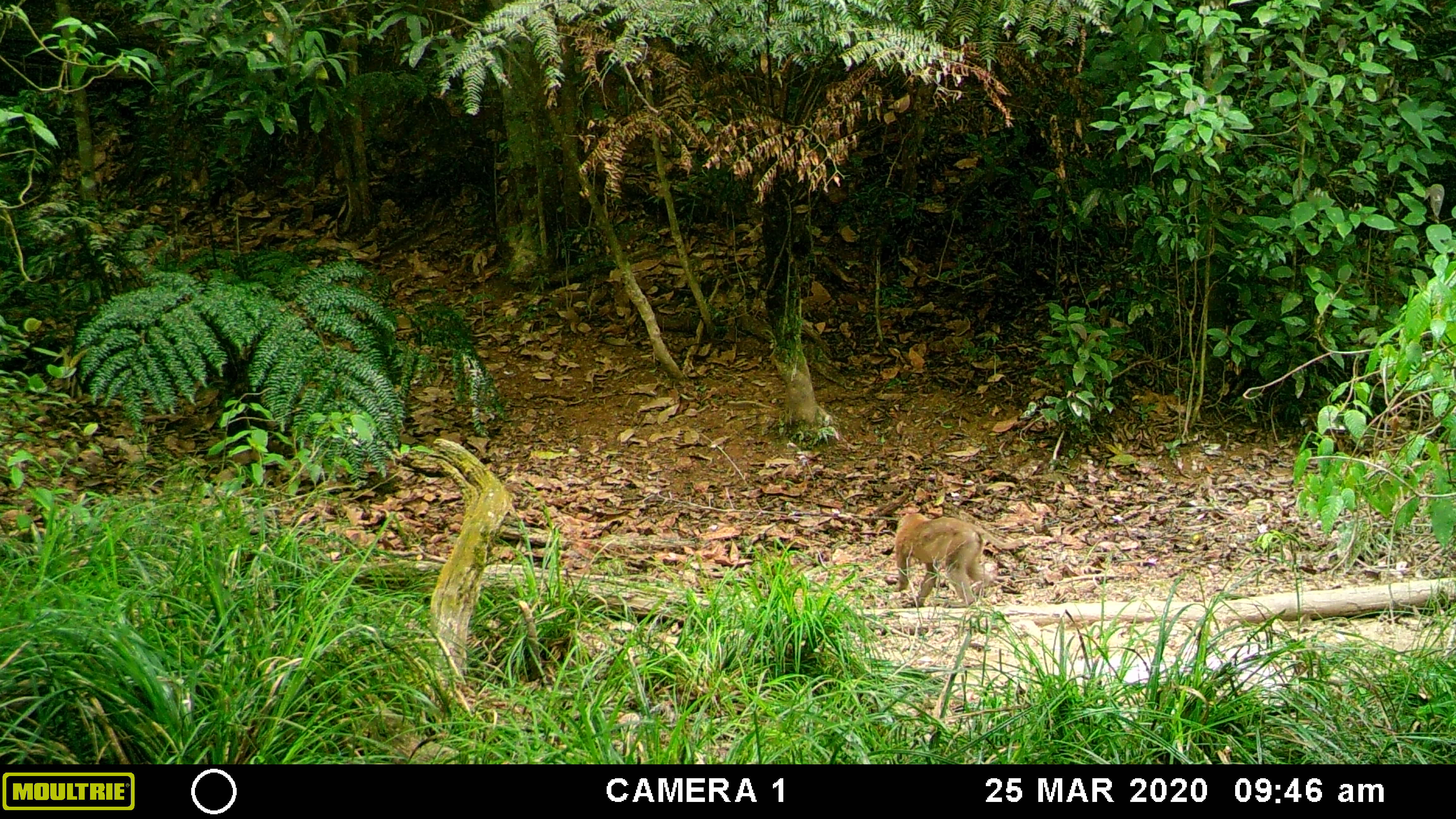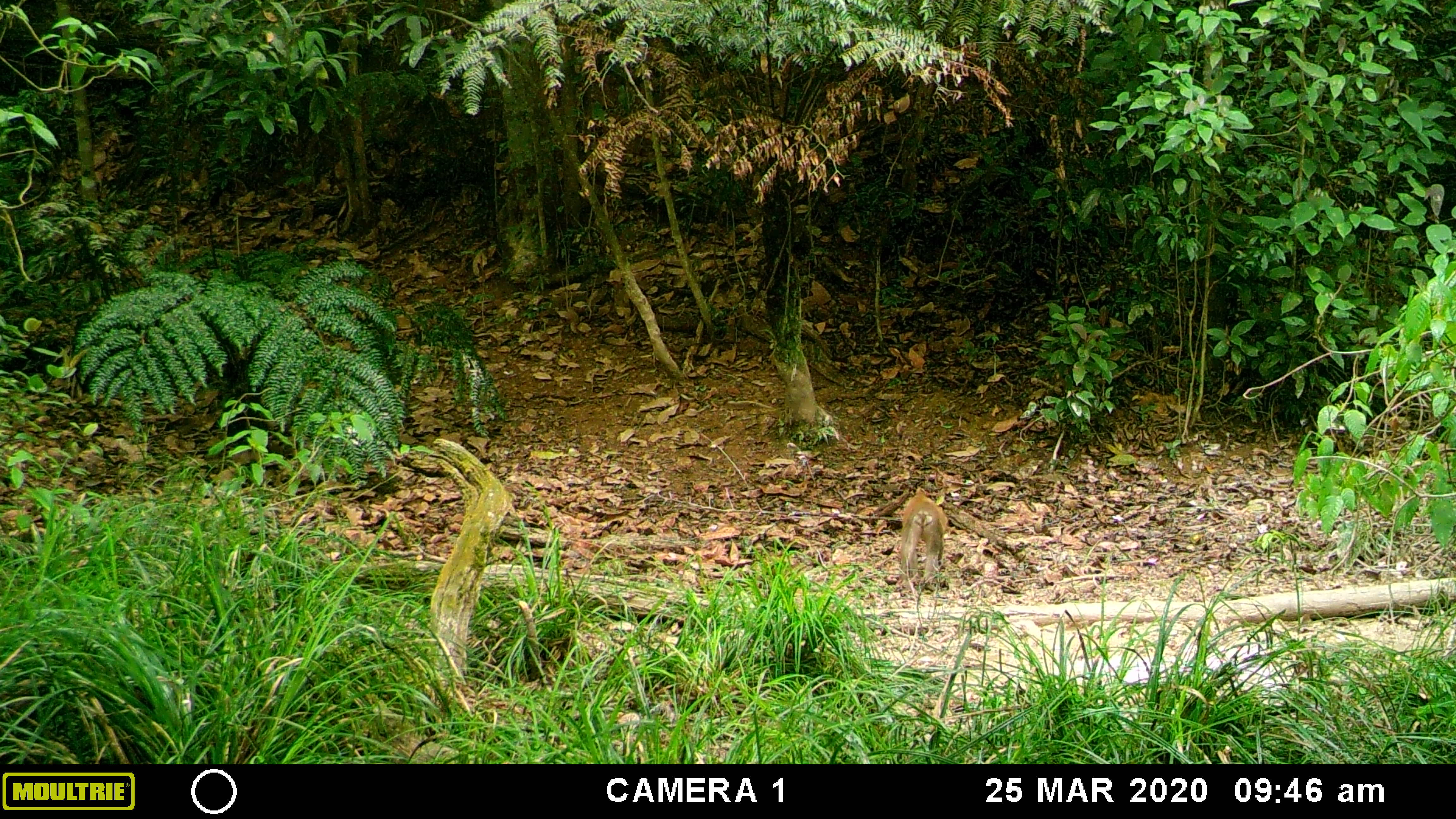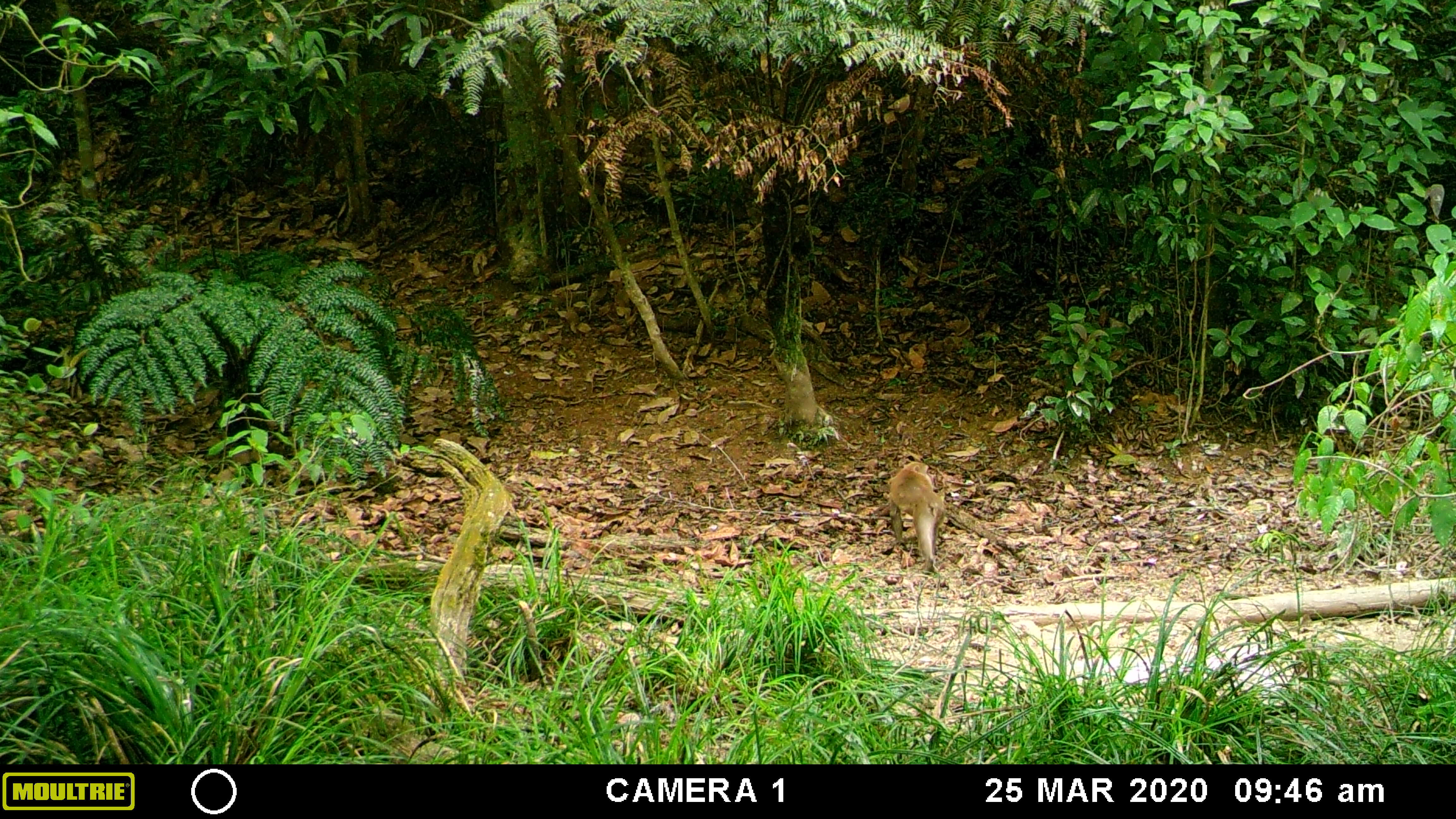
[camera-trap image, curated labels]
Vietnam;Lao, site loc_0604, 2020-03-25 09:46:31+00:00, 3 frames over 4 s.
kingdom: Animalia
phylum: Chordata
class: Mammalia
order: Primates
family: Cercopithecidae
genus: Macaca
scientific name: Macaca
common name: macaques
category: assam or rhesus macaque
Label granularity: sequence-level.